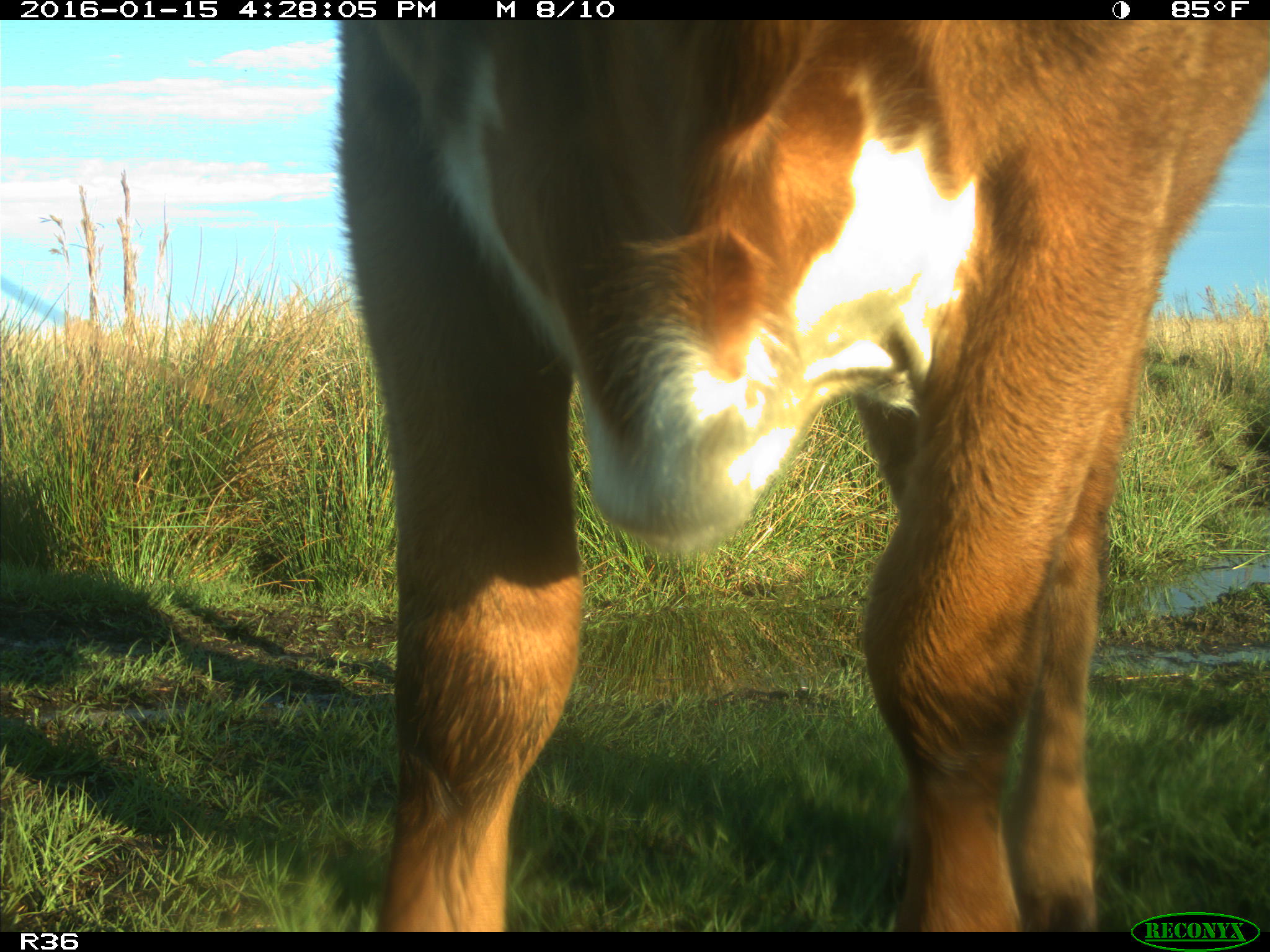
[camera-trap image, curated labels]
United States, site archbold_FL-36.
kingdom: Animalia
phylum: Chordata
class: Mammalia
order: Artiodactyla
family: Bovidae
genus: Bos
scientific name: Bos taurus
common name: domestic cow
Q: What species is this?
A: Bos taurus (domestic cow).